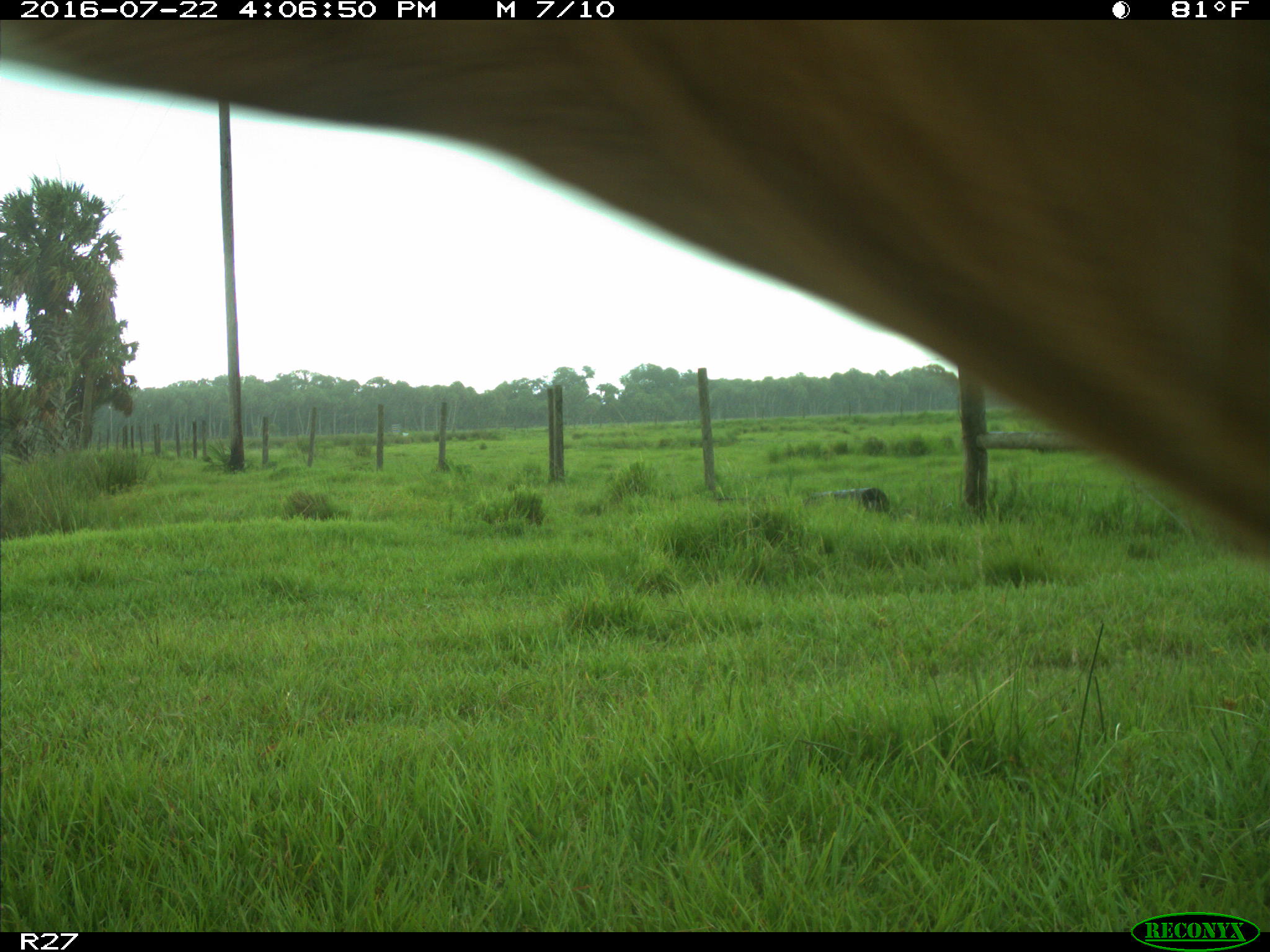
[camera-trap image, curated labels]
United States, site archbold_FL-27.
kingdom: Animalia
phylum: Chordata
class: Mammalia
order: Artiodactyla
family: Bovidae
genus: Bos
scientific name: Bos taurus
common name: domestic cow